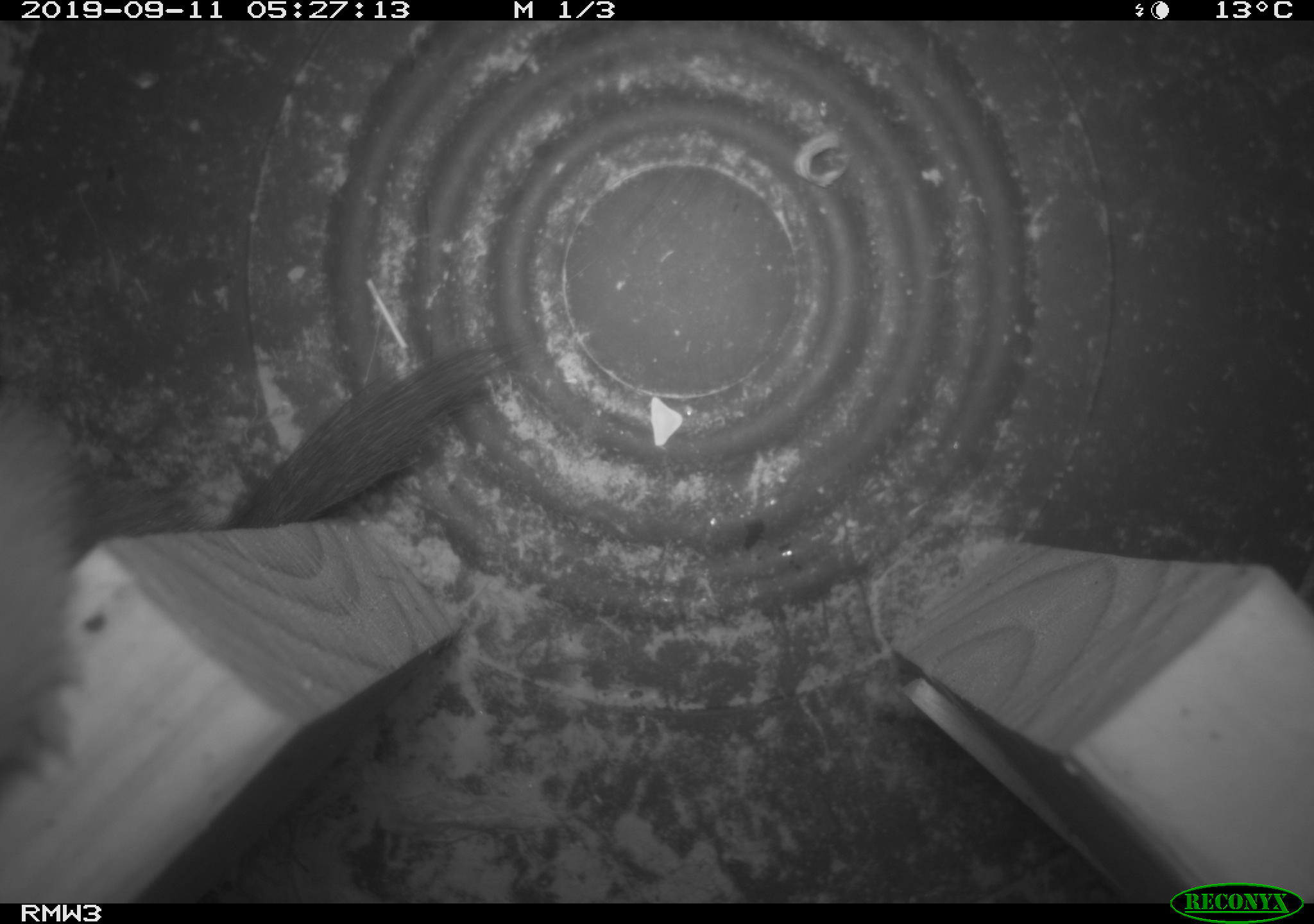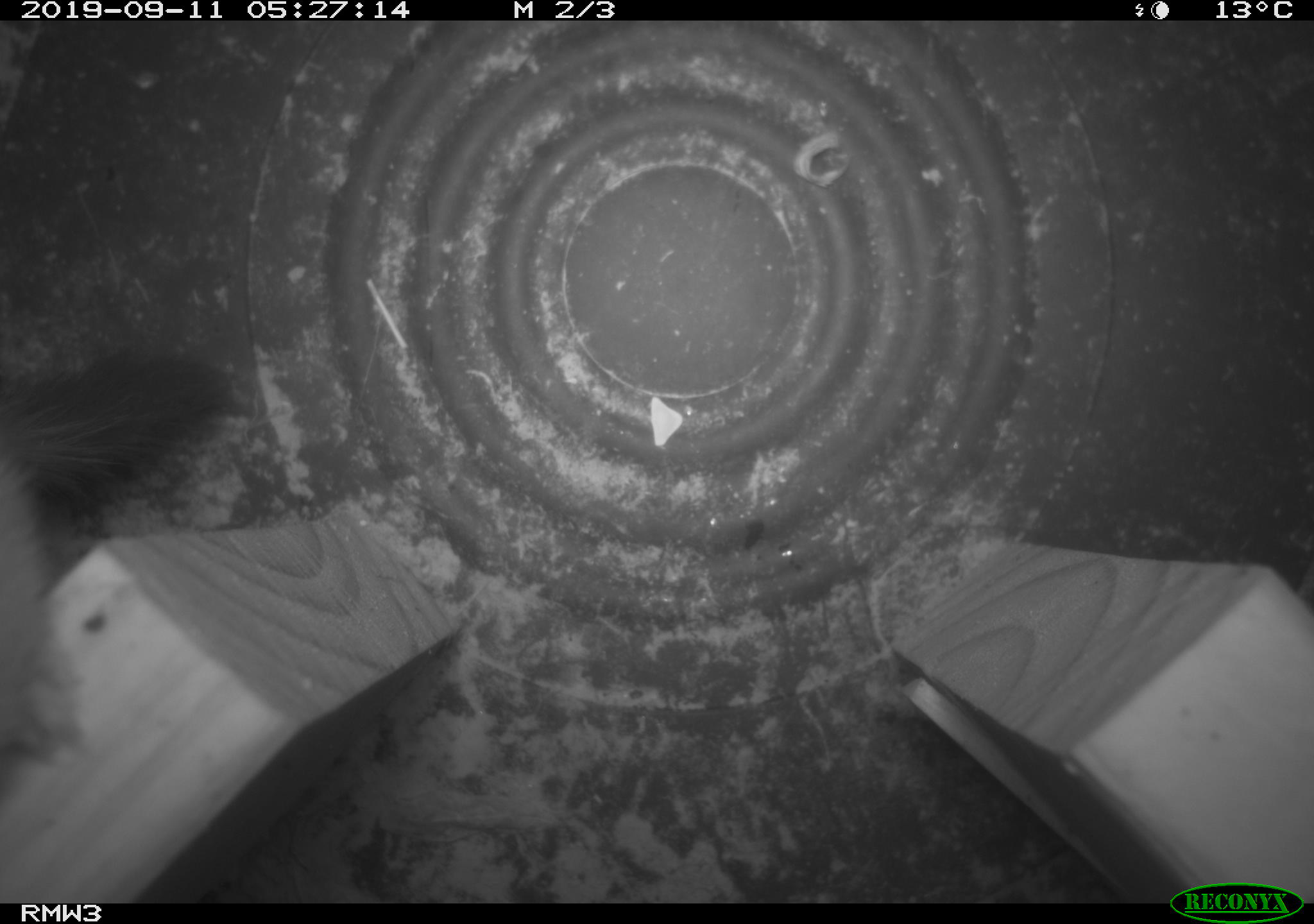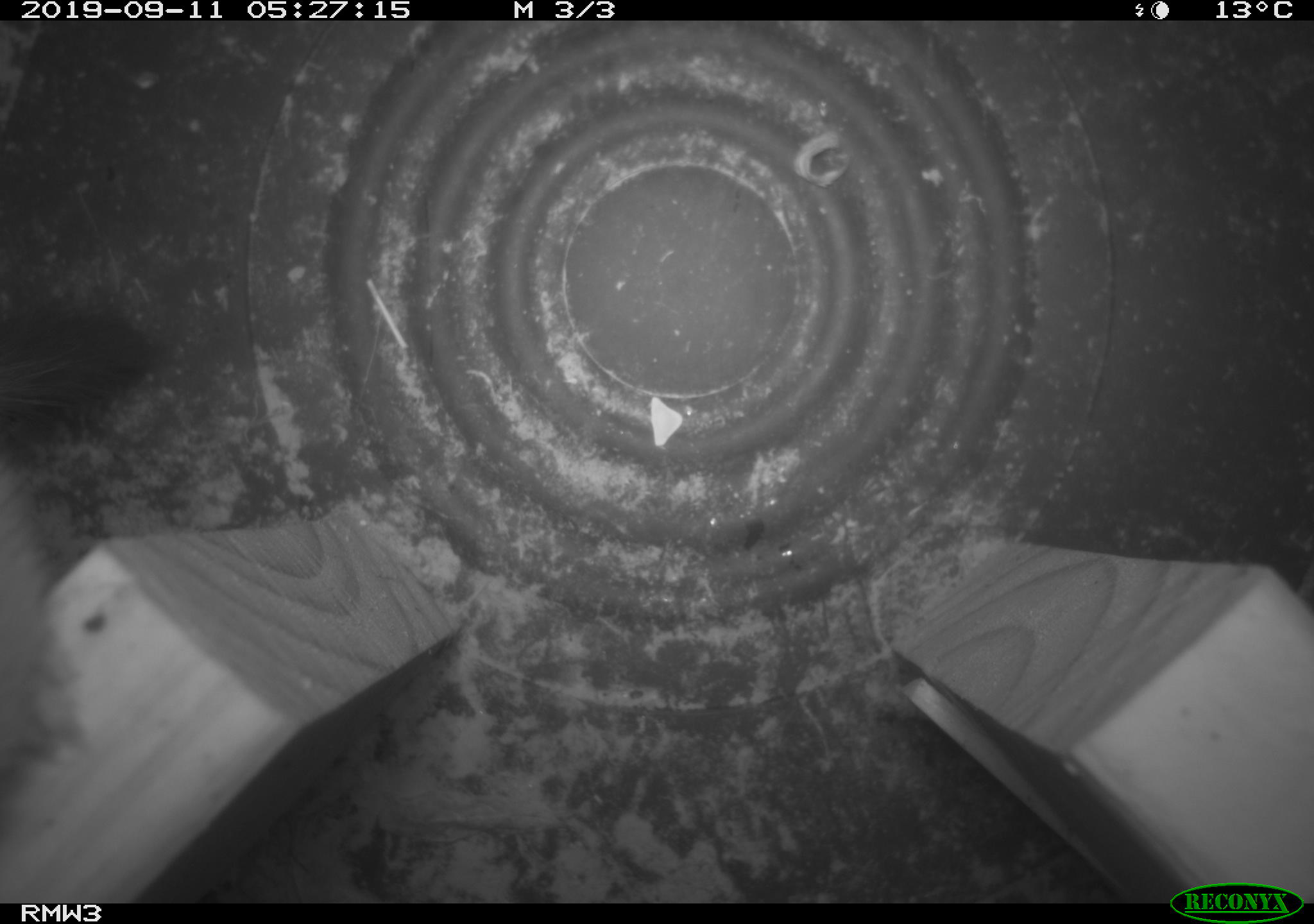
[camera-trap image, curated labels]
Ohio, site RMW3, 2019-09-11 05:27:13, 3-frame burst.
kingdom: Animalia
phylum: Chordata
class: Mammalia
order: Carnivora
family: Mustelidae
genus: Neogale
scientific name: Neogale frenata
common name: long-tailed weasel